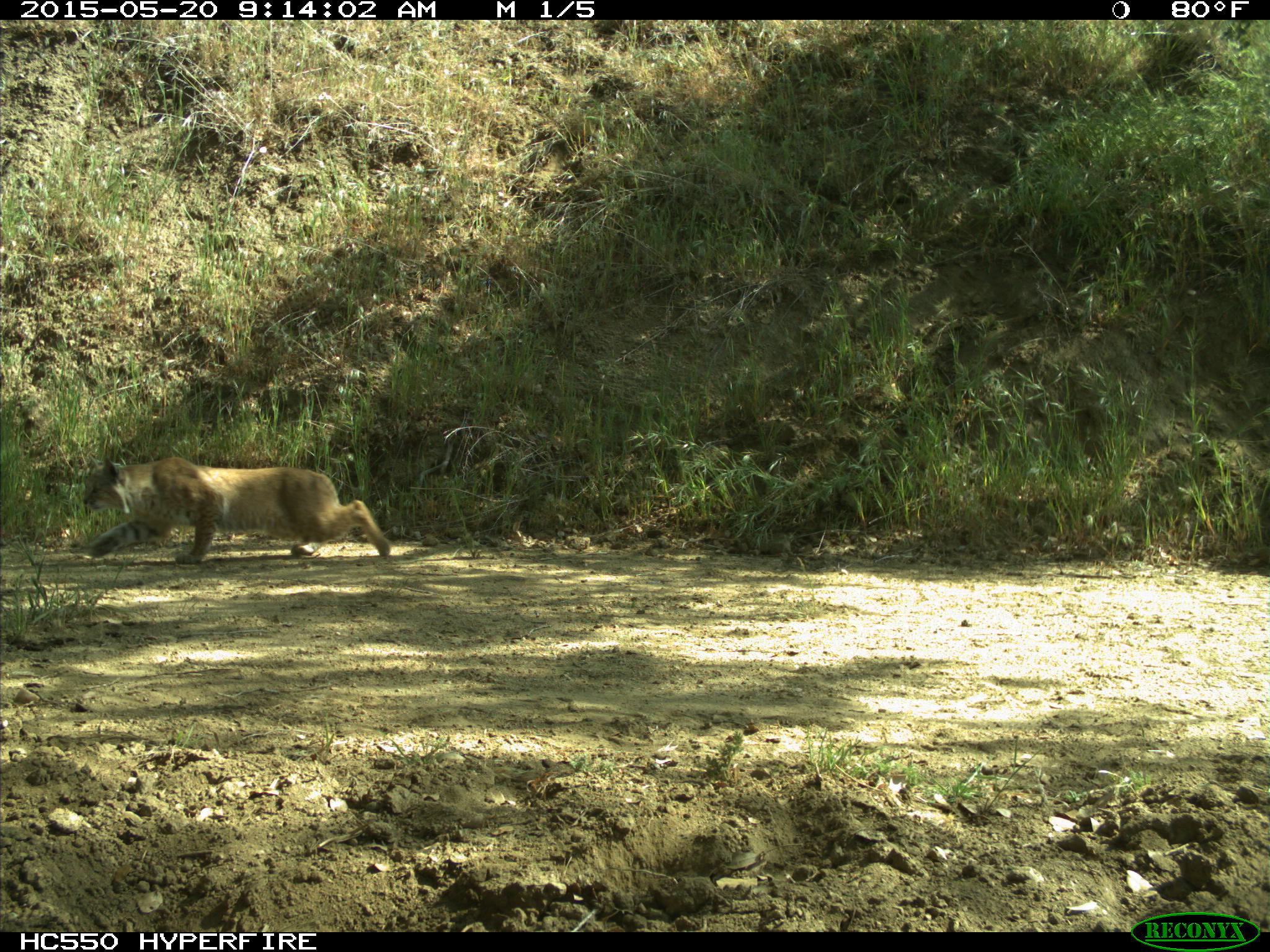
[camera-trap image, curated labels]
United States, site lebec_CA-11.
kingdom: Animalia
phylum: Chordata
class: Mammalia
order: Carnivora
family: Felidae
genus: Lynx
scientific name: Lynx rufus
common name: bobcat